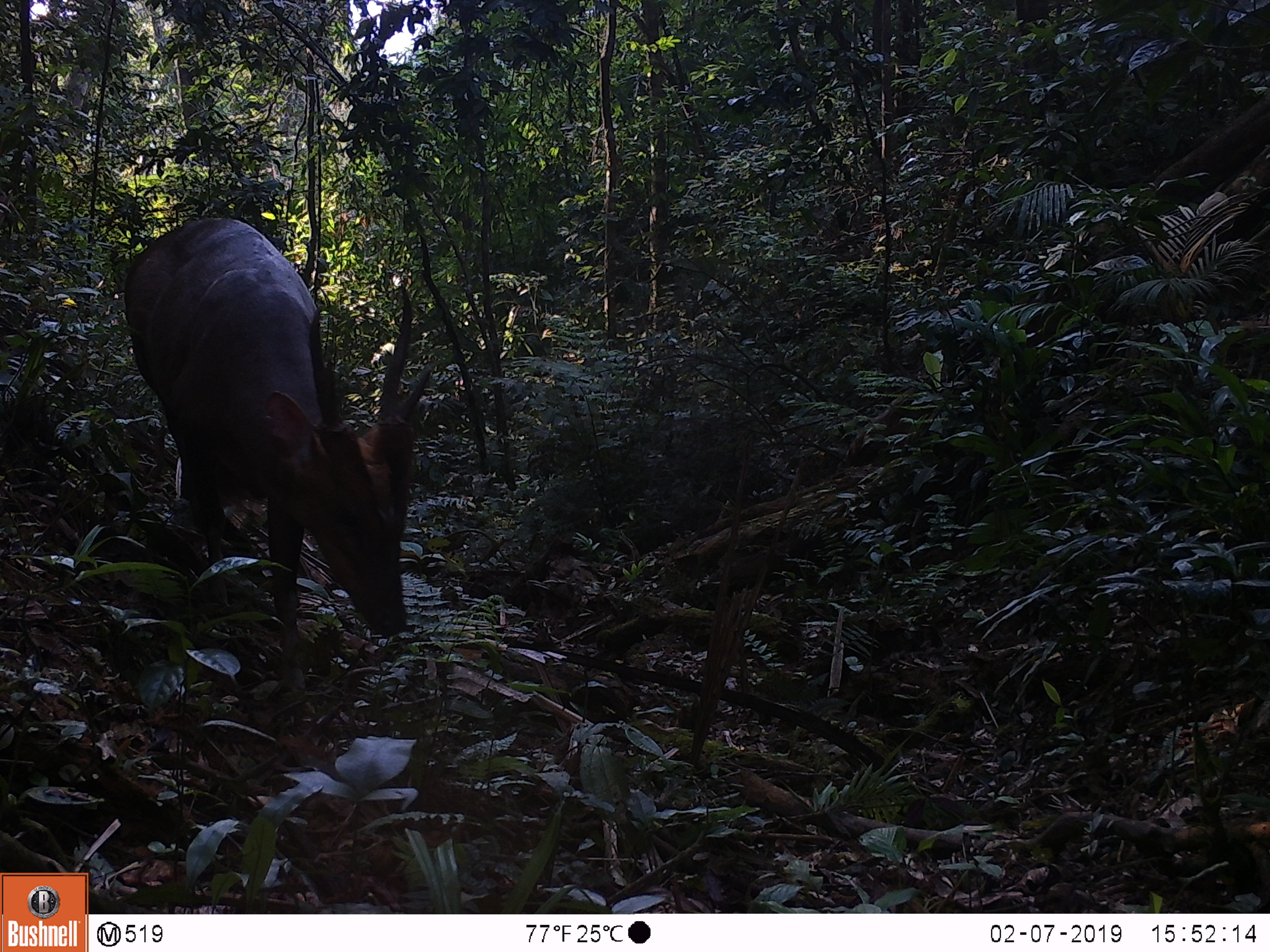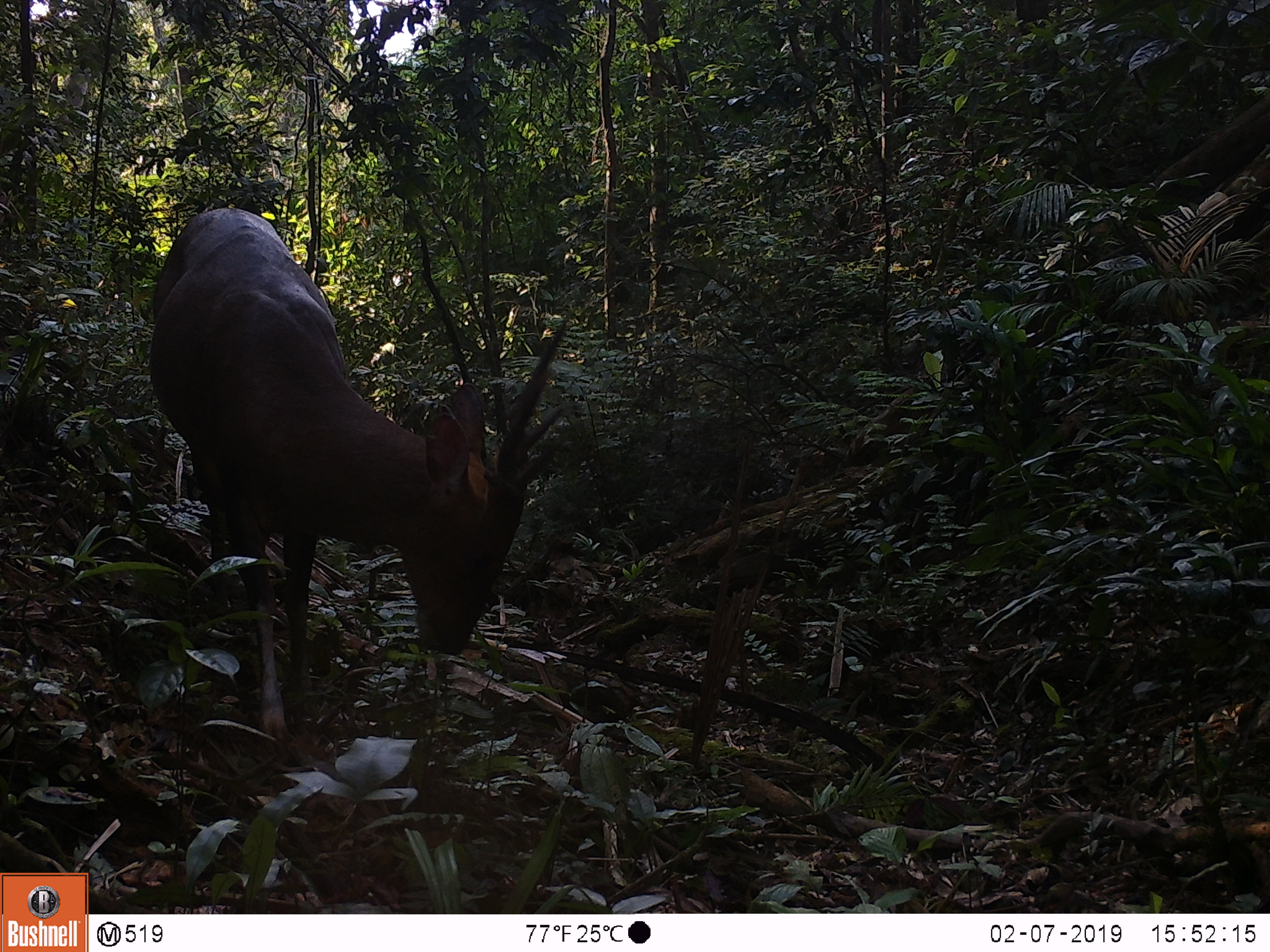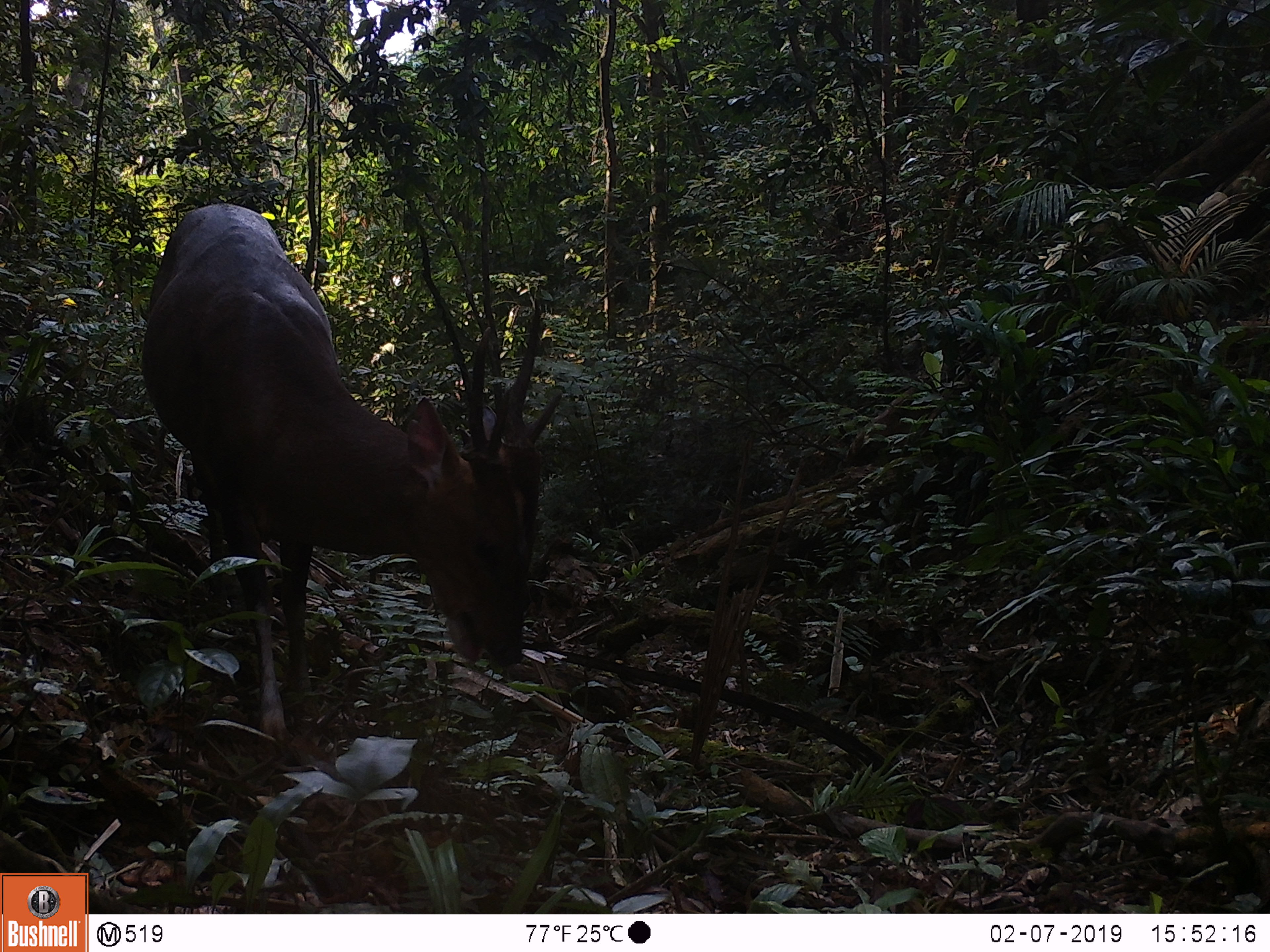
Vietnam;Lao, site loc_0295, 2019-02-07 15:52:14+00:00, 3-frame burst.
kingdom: Animalia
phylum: Chordata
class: Mammalia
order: Artiodactyla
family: Cervidae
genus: Muntiacus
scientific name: Muntiacus vuquangensis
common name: large-antlered muntjac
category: large antlered muntjac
Large antlered muntjac (large-antlered muntjac) (Muntiacus vuquangensis). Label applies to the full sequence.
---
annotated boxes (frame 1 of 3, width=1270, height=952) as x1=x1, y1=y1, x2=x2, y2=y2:
large antlered muntjac: x1=122, y1=217, x2=435, y2=698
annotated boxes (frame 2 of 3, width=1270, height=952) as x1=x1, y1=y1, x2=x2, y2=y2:
large antlered muntjac: x1=147, y1=206, x2=565, y2=745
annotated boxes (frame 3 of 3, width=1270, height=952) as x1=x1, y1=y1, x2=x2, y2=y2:
large antlered muntjac: x1=140, y1=203, x2=563, y2=764